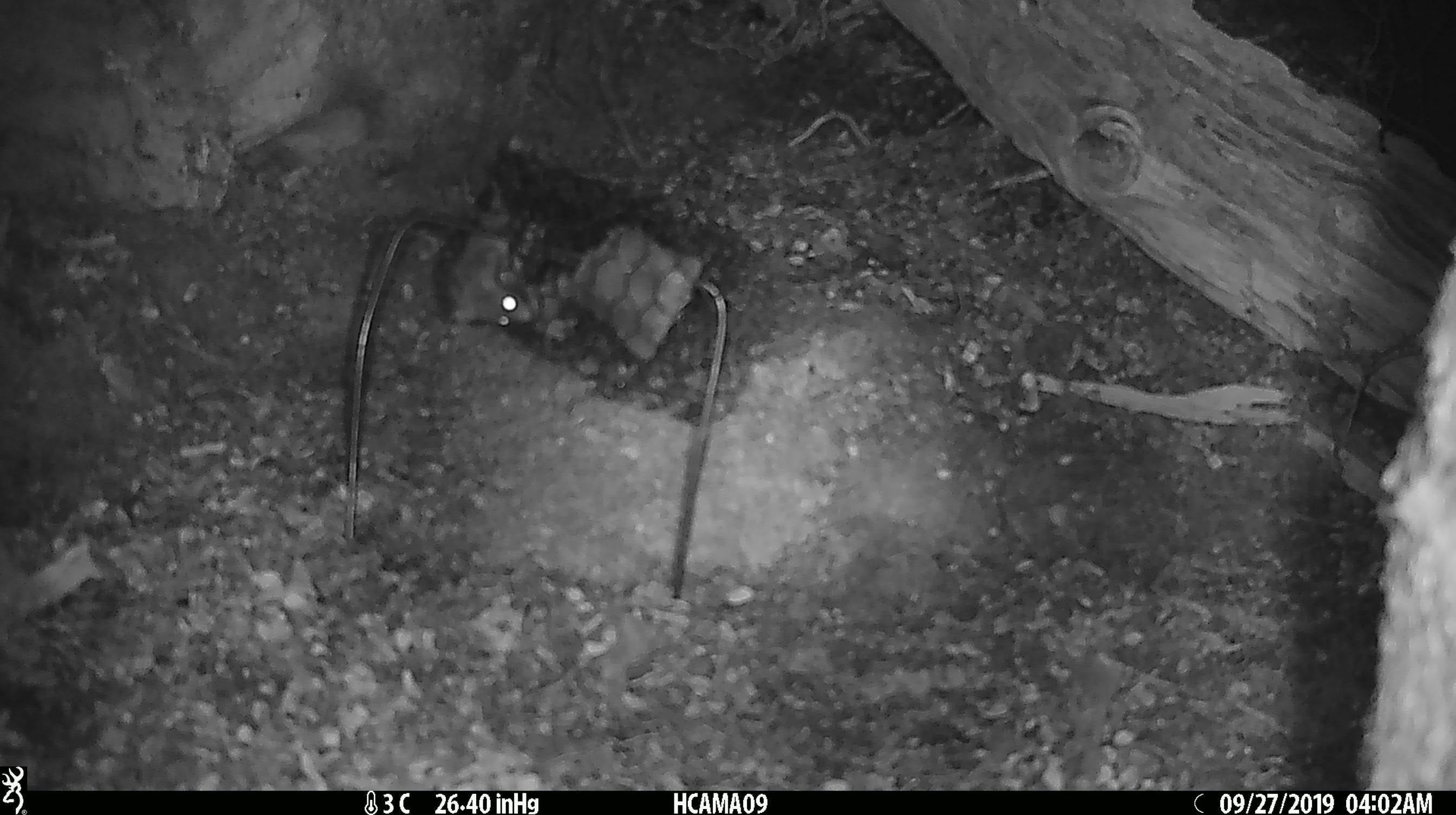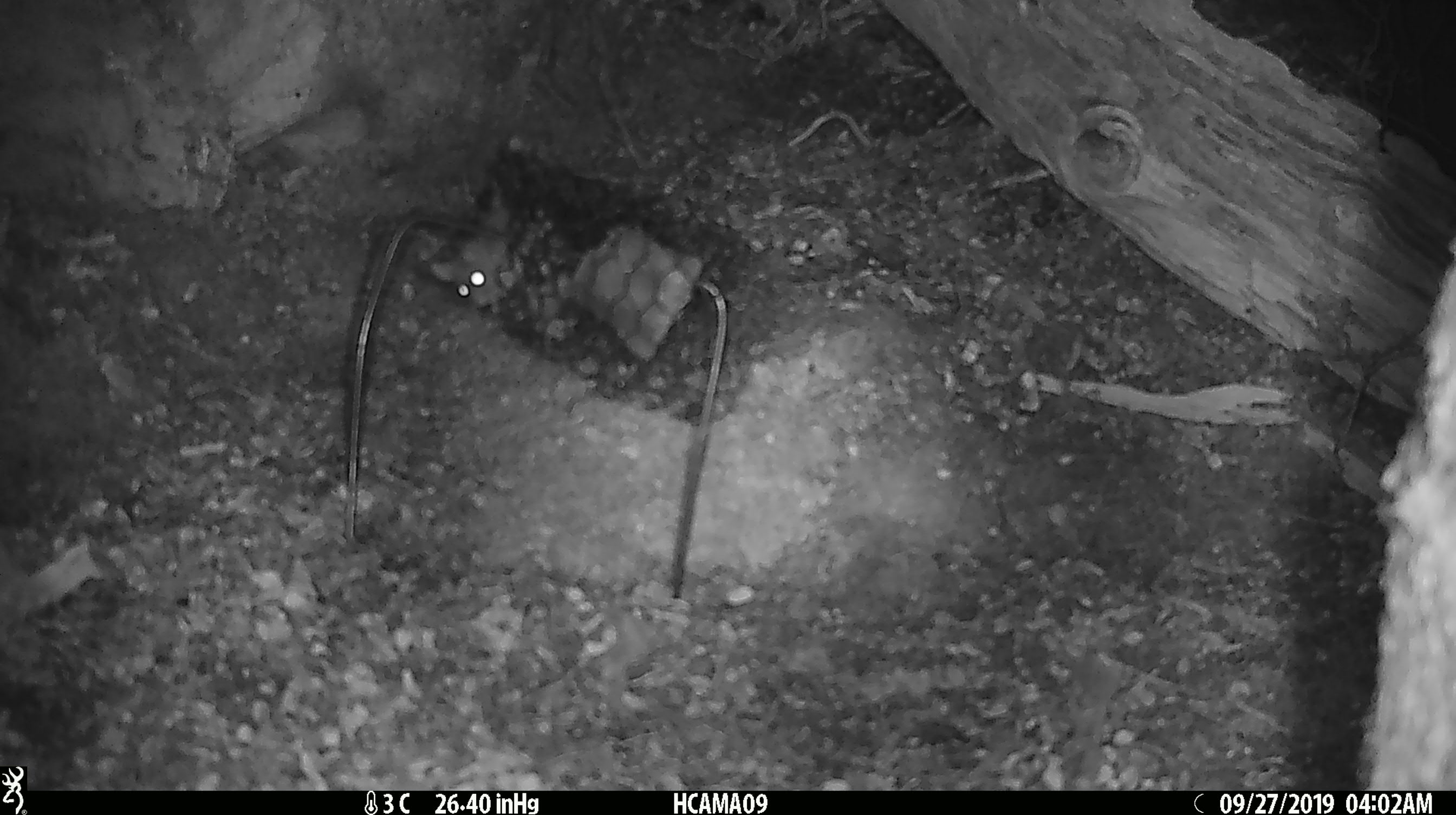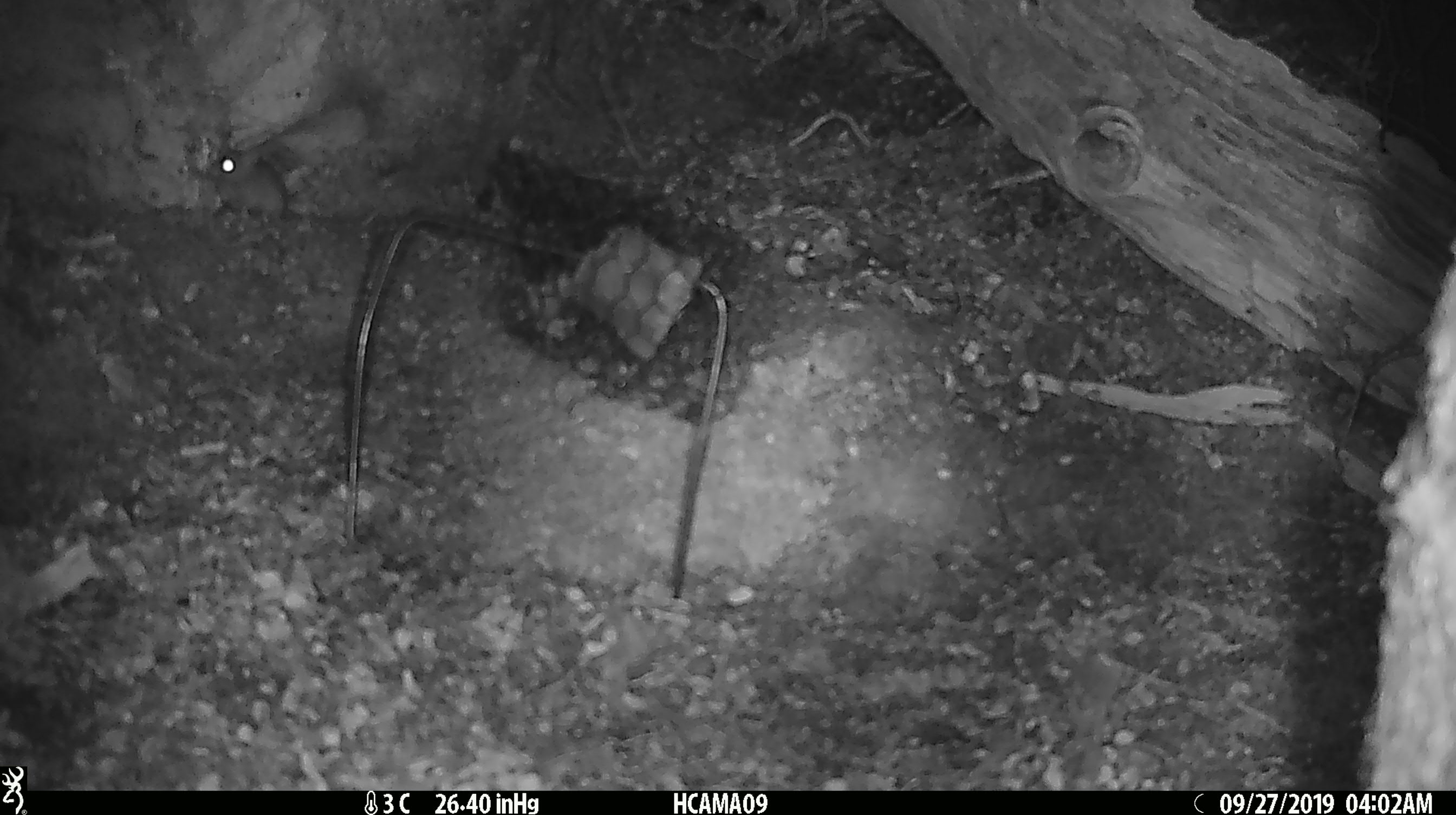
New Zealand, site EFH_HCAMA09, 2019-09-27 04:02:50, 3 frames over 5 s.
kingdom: Animalia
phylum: Chordata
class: Mammalia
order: Rodentia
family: Muridae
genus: Mus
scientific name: Mus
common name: mouse